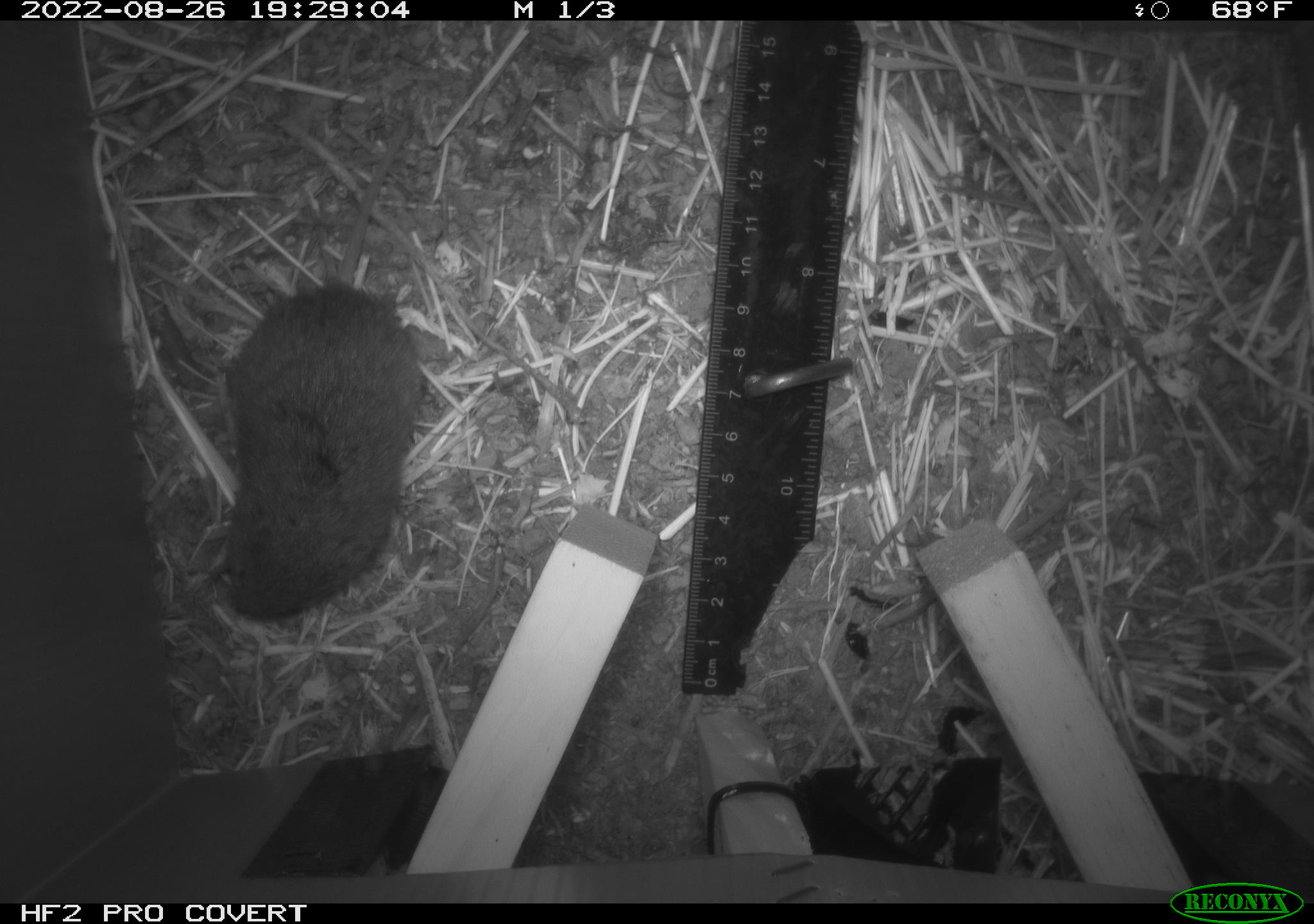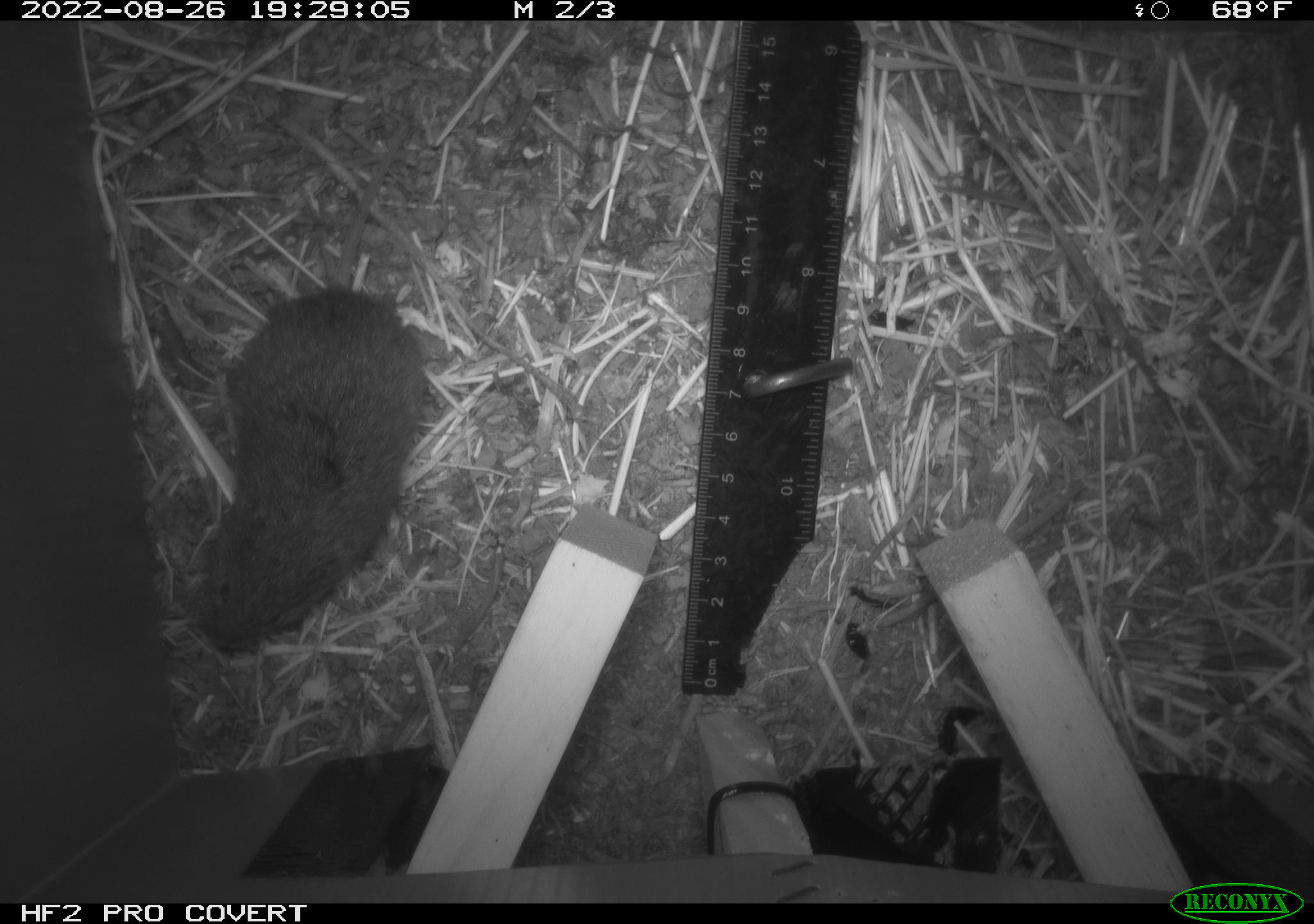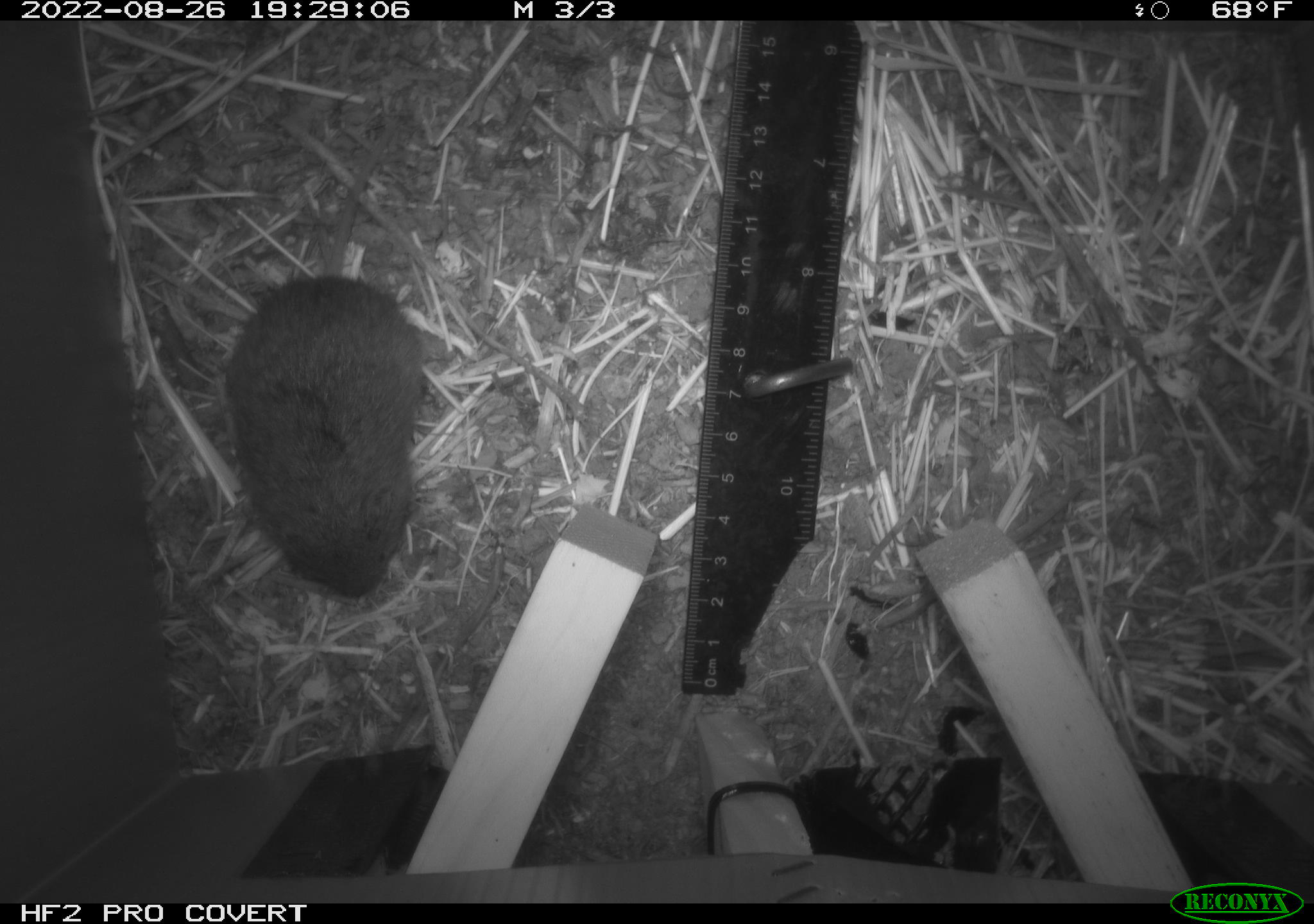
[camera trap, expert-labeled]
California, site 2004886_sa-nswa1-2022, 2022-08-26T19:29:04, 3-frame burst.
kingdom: Animalia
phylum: Chordata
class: Mammalia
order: Rodentia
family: Cricetidae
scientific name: Cricetidae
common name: hamsters, voles, lemmings, and allies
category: cricetidae family